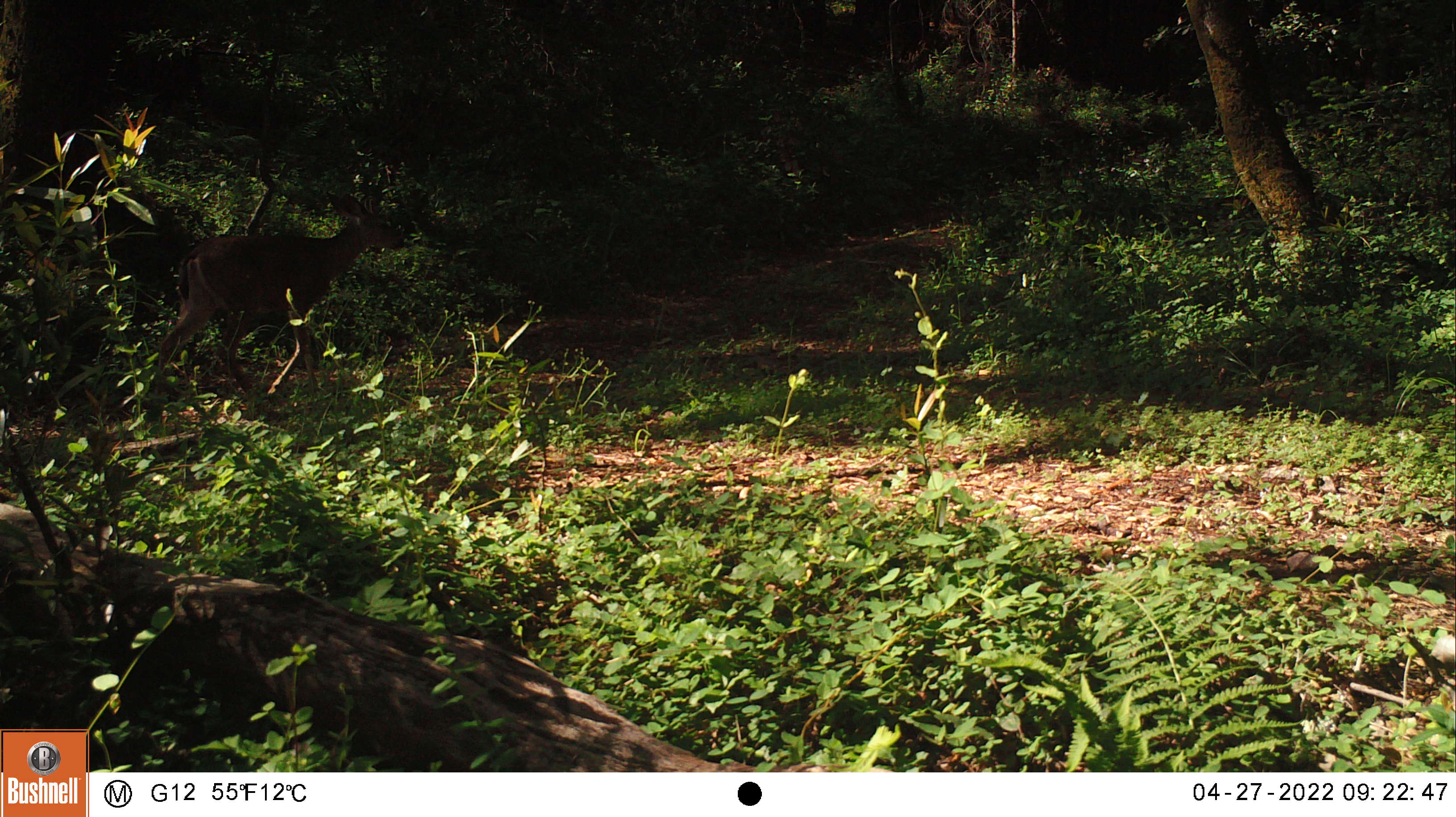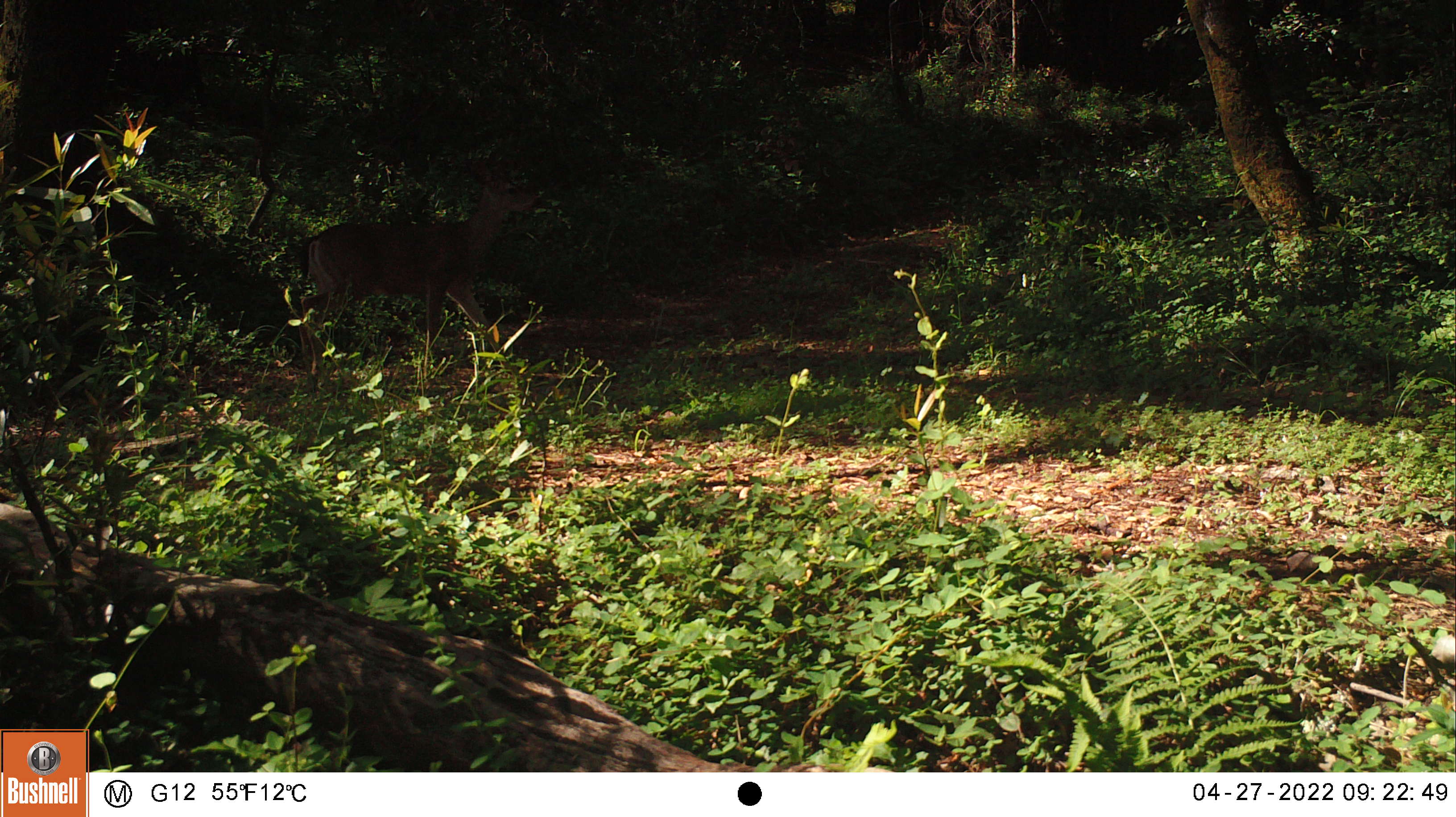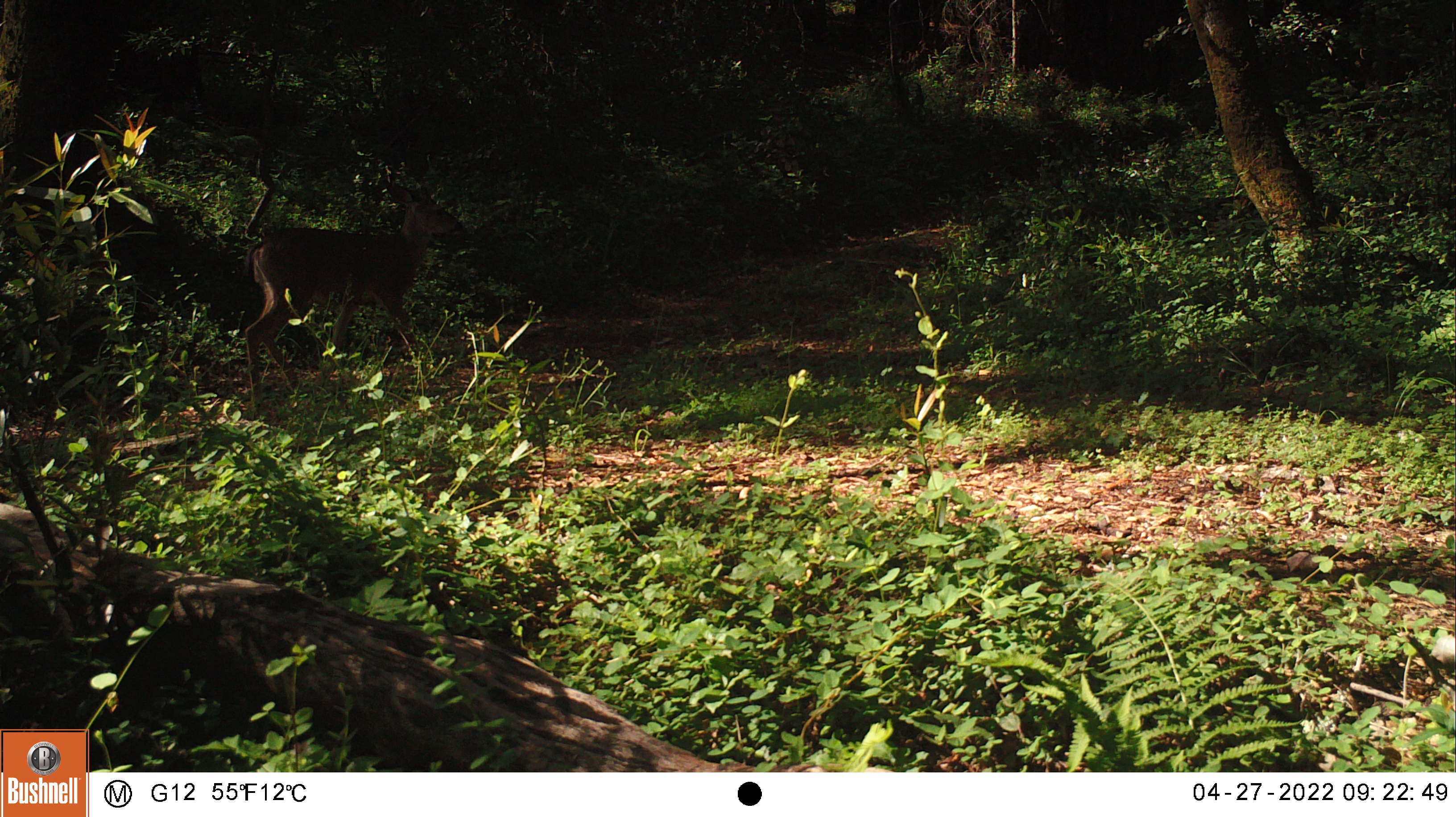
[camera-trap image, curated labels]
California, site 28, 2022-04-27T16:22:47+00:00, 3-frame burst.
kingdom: Animalia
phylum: Chordata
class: Mammalia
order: Artiodactyla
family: Cervidae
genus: Odocoileus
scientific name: Odocoileus hemionus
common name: mule deer